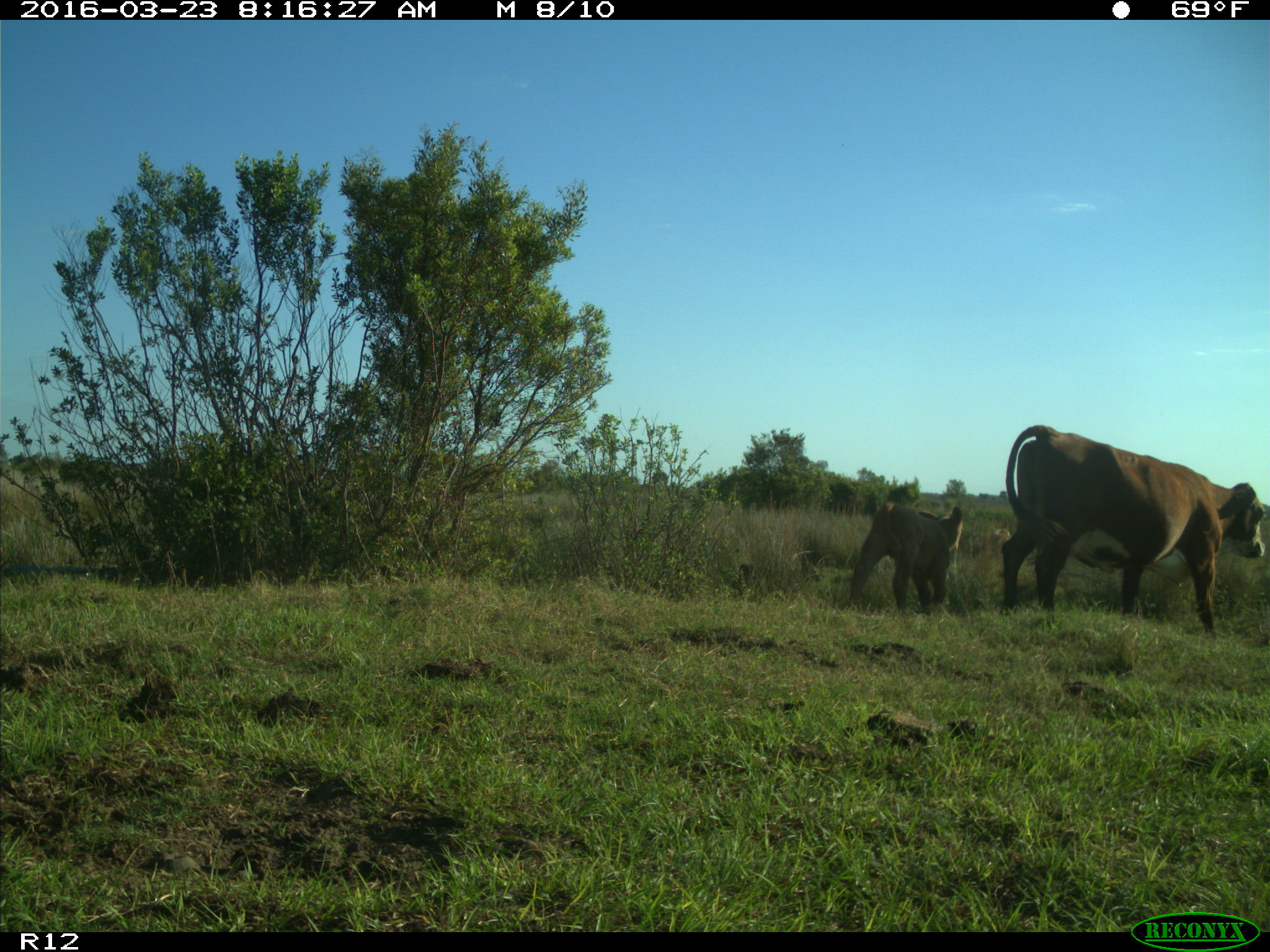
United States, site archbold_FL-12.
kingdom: Animalia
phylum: Chordata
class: Mammalia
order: Artiodactyla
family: Bovidae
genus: Bos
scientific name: Bos taurus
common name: domestic cow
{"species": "Bos taurus (domestic cow)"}